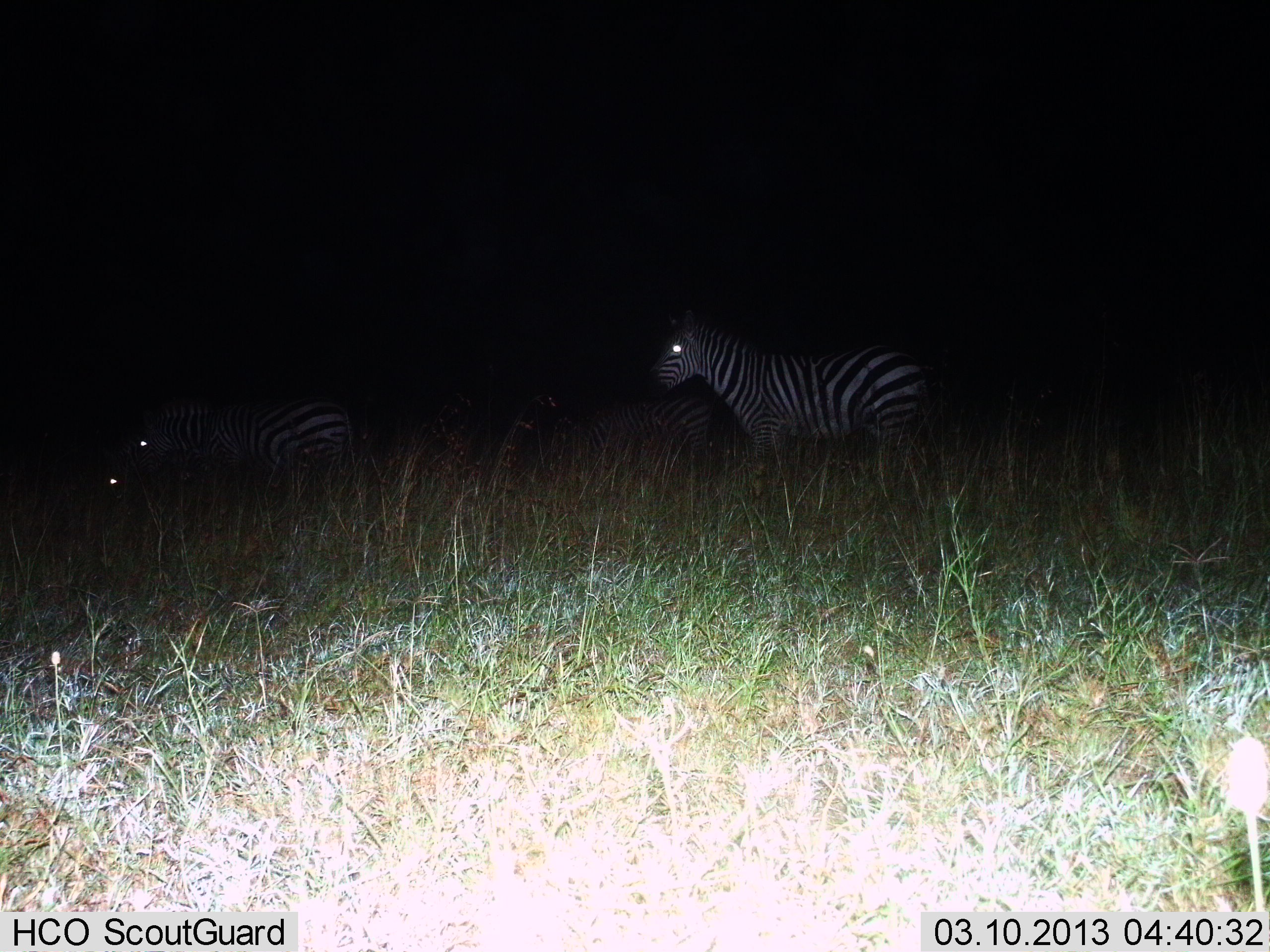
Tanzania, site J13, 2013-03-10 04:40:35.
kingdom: Animalia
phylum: Chordata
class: Mammalia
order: Perissodactyla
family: Equidae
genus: Equus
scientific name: Equus quagga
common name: plains zebra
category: zebra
Zebra (plains zebra) (Equus quagga), count 3. Behavior (volunteer vote fractions): standing 92%, resting 16%, moving 8%, interacting 0%. Young present (vote fraction): 0%. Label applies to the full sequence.